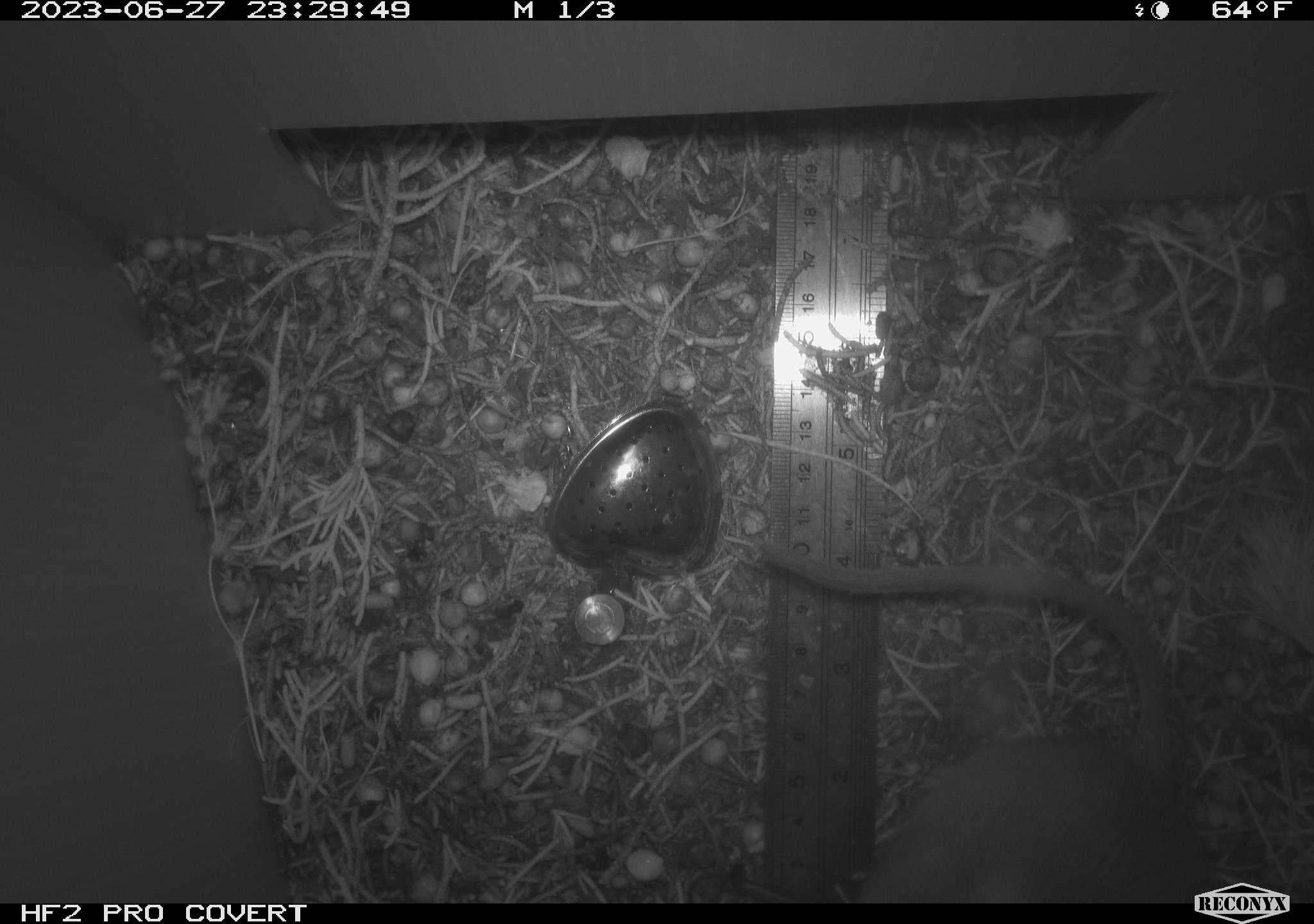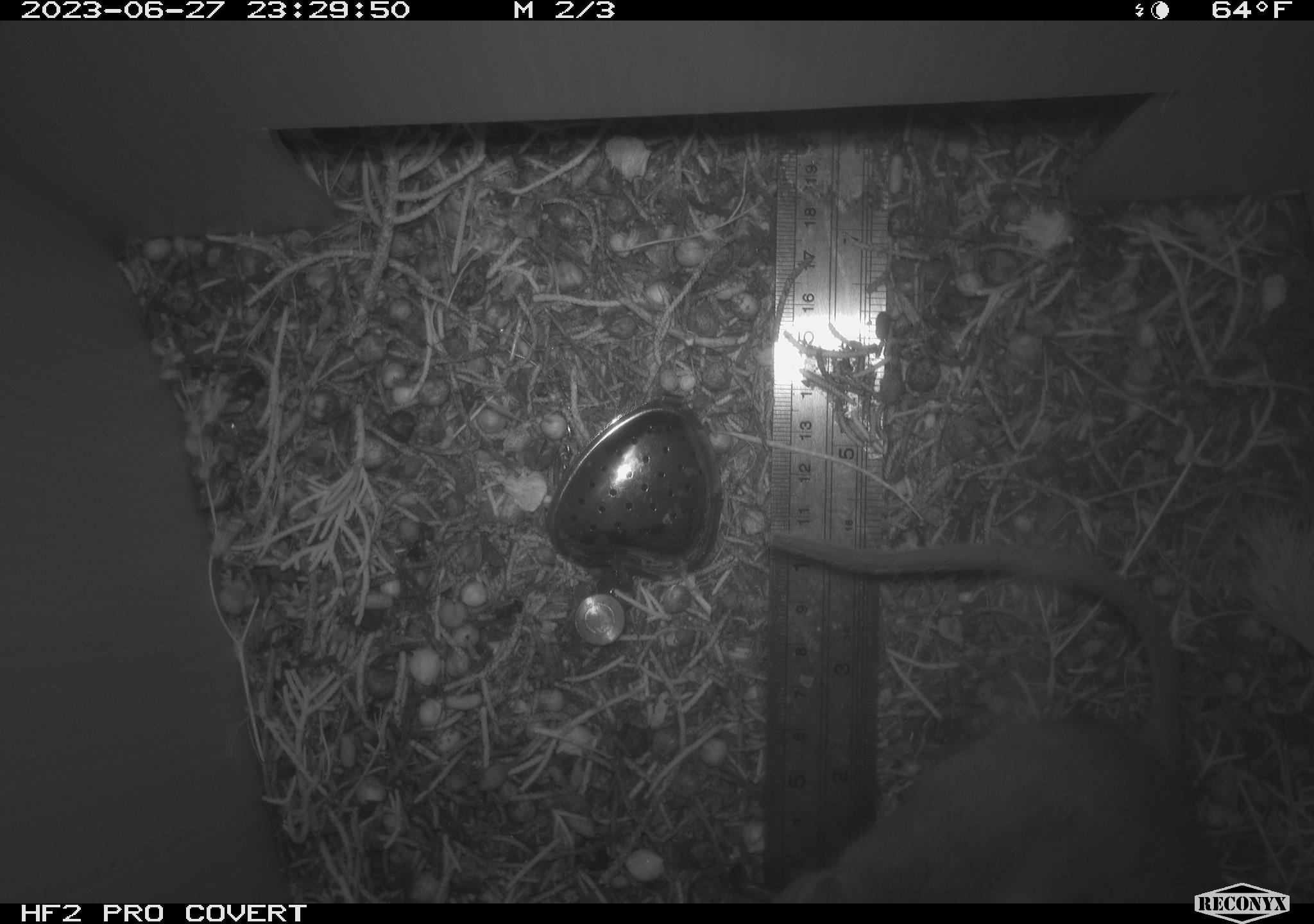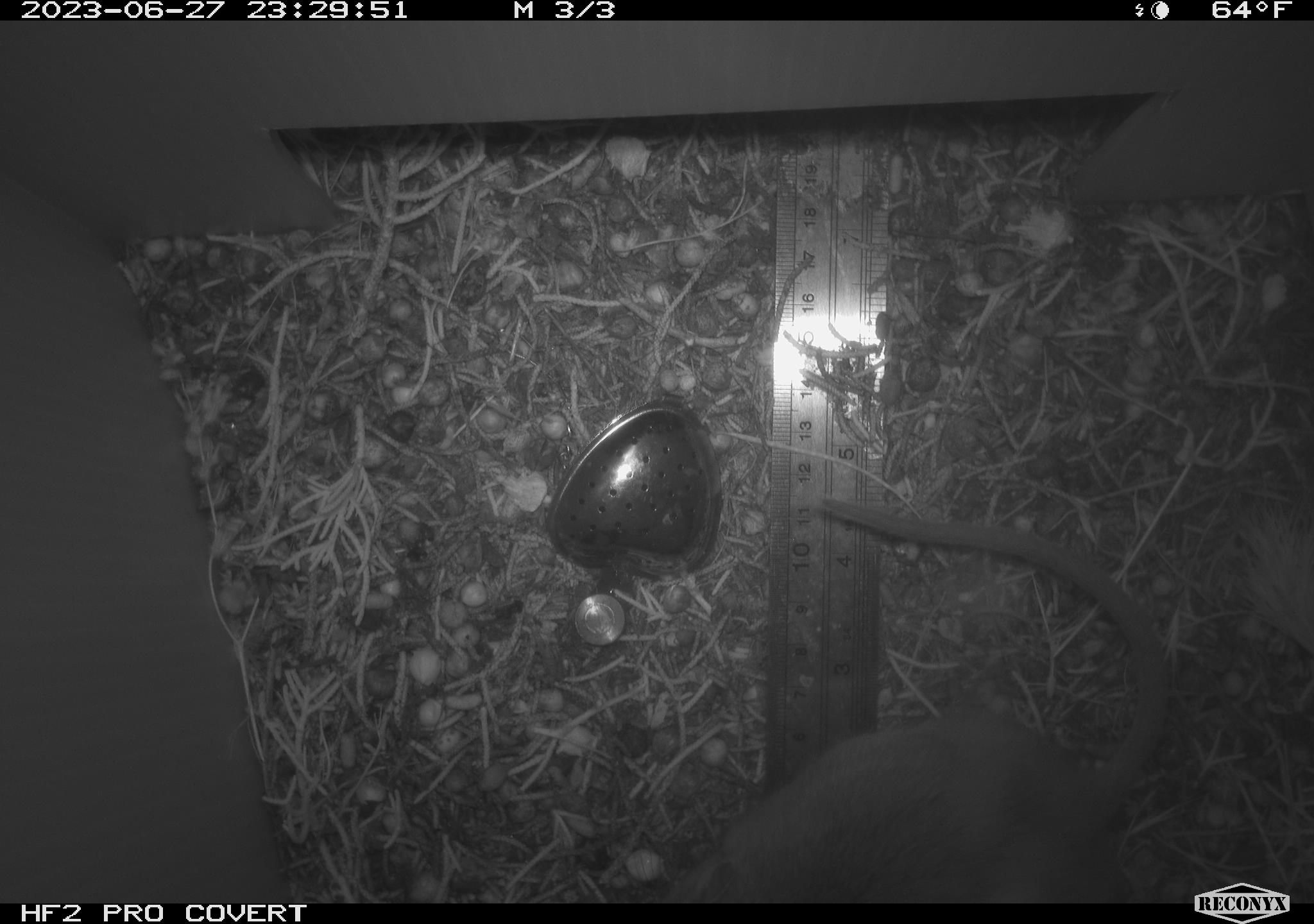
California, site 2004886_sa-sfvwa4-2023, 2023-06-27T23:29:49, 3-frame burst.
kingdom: Animalia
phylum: Chordata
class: Mammalia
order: Rodentia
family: Cricetidae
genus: Neotoma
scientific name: Neotoma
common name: pack rat or woodrat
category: neotoma species